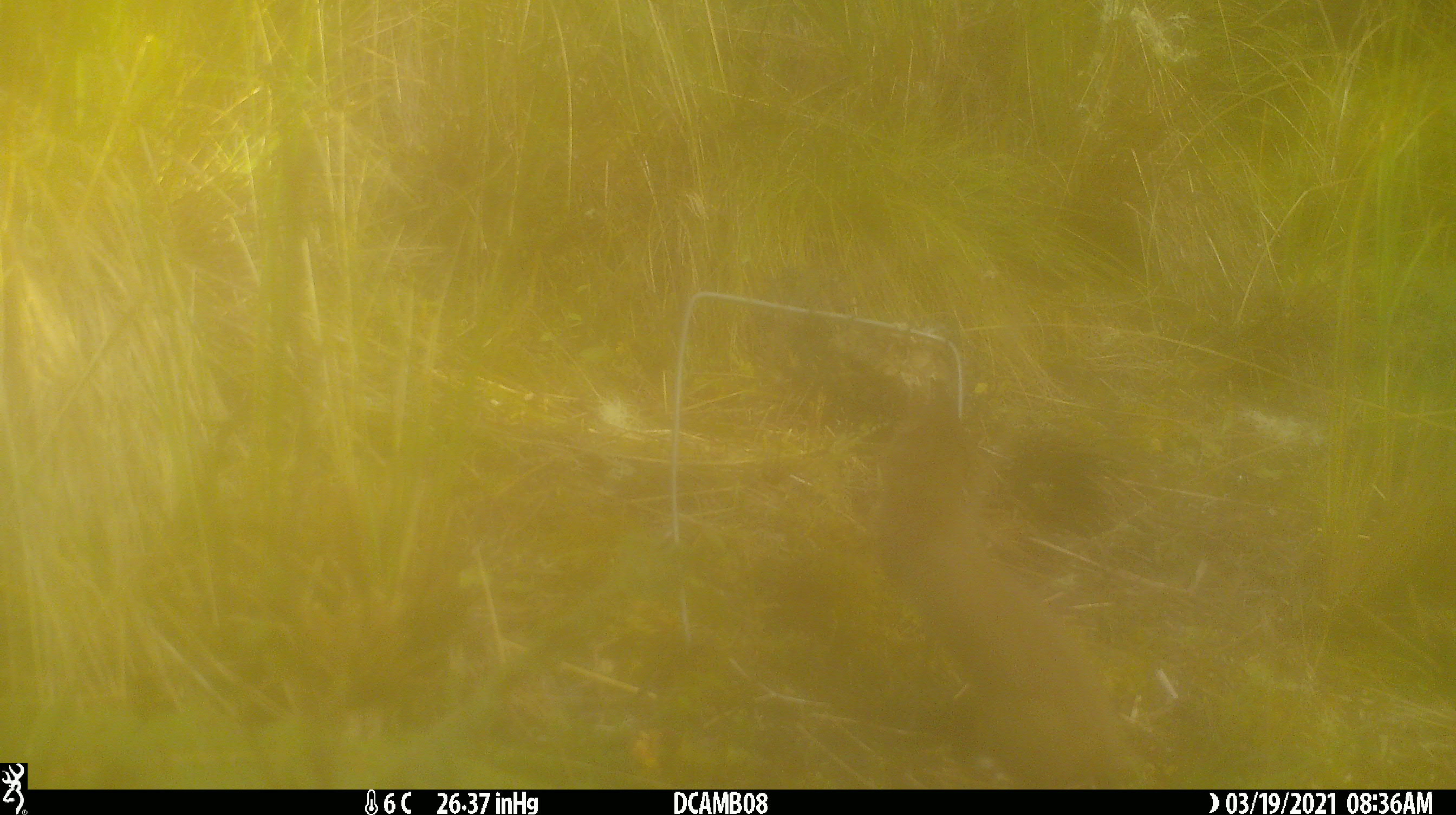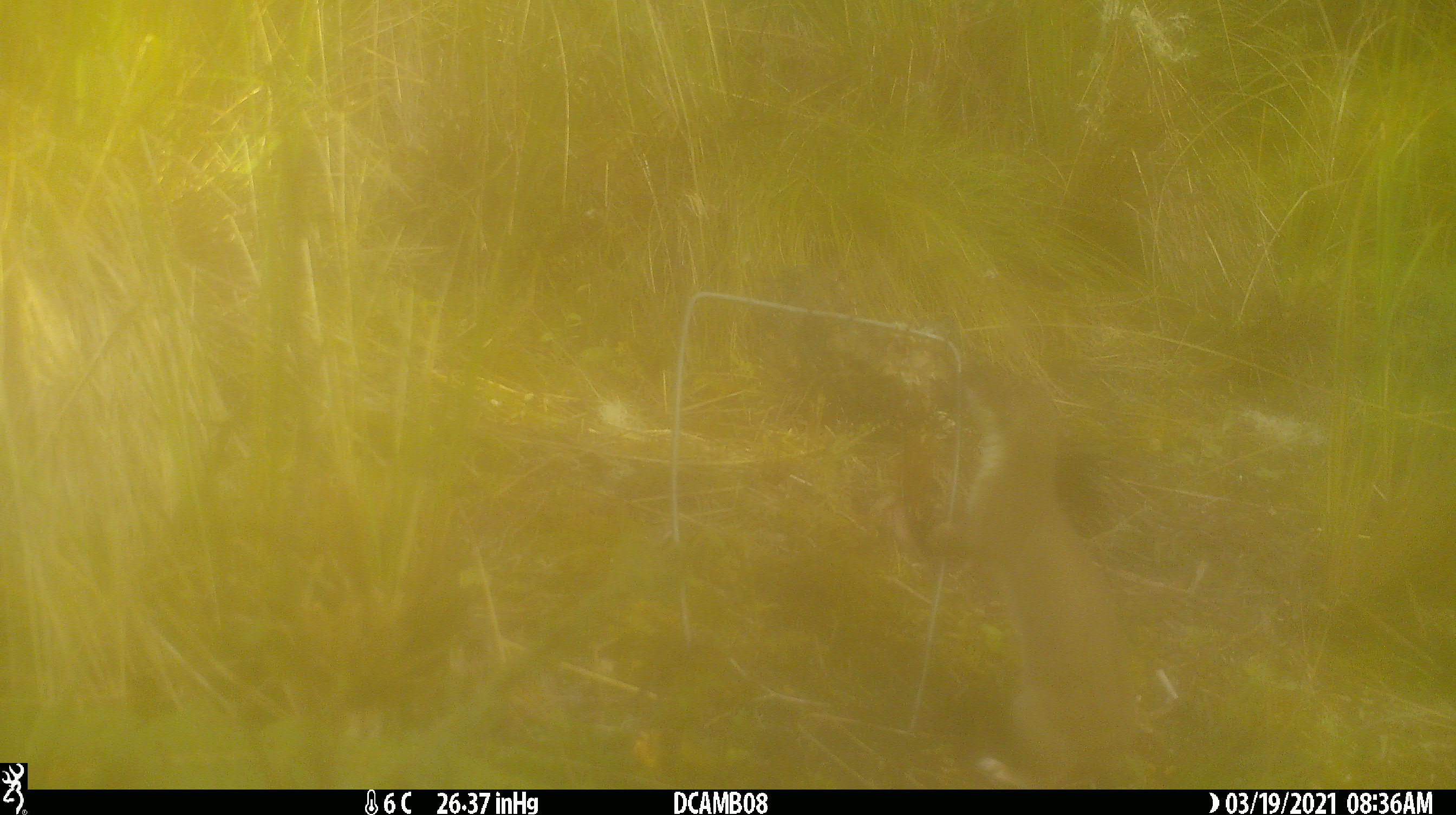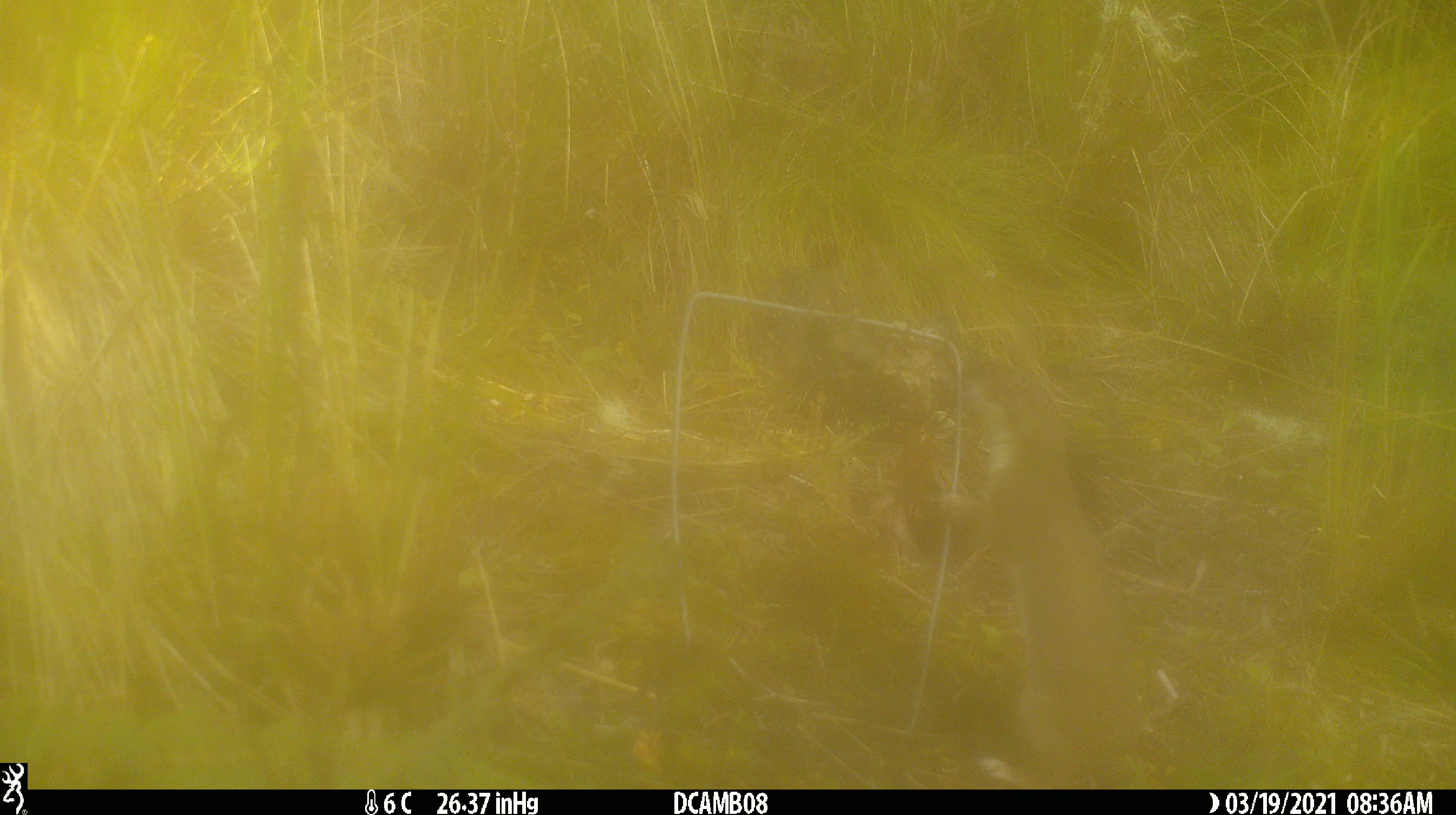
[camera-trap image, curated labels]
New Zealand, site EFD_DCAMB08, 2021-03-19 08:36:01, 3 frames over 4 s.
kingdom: Animalia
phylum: Chordata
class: Mammalia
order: Carnivora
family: Mustelidae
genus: Mustela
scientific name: Mustela erminea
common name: stoat